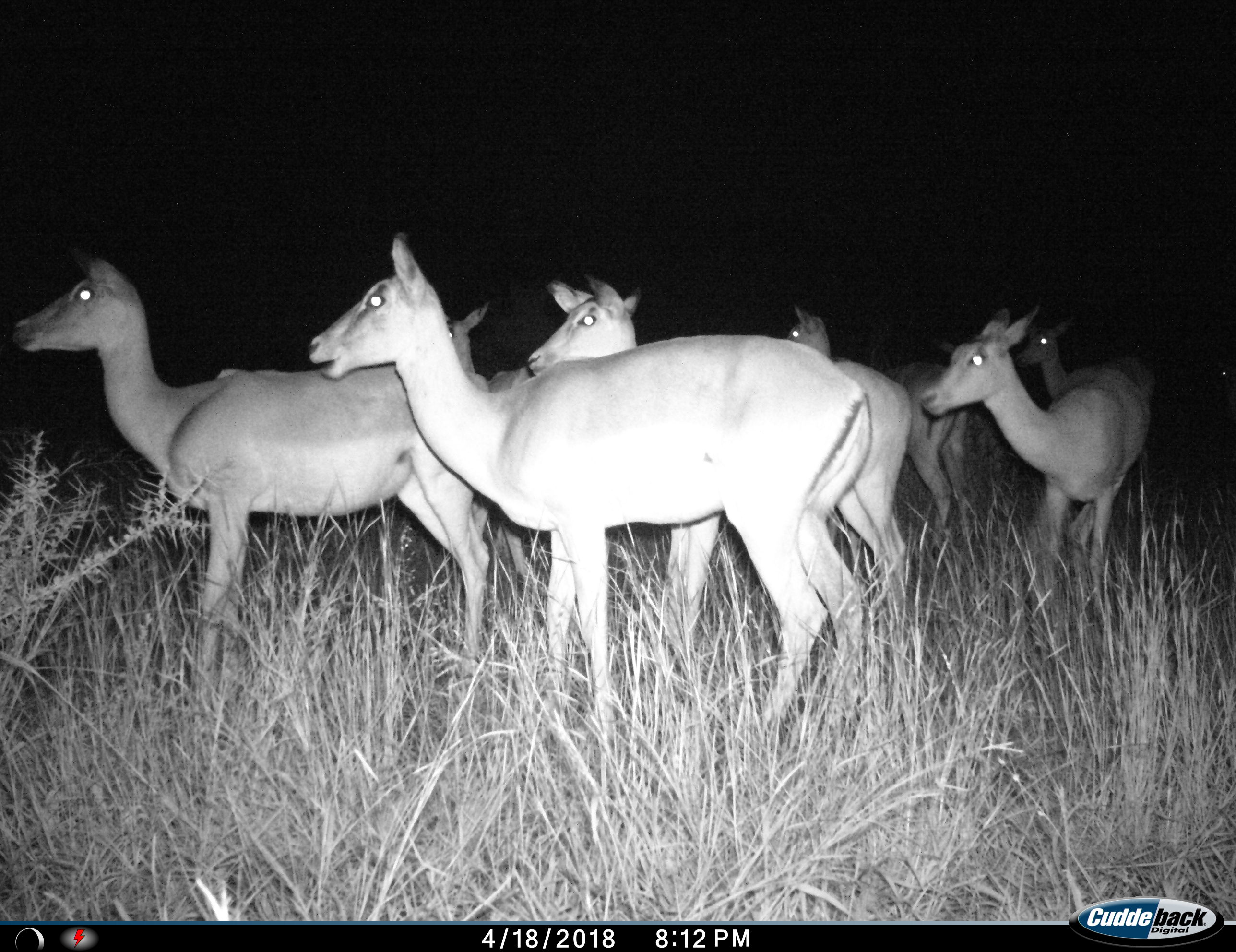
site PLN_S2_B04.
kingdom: Animalia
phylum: Chordata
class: Mammalia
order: Artiodactyla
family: Bovidae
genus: Aepyceros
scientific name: Aepyceros melampus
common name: impala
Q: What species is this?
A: Impala (Aepyceros melampus).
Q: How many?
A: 8.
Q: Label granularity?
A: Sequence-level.